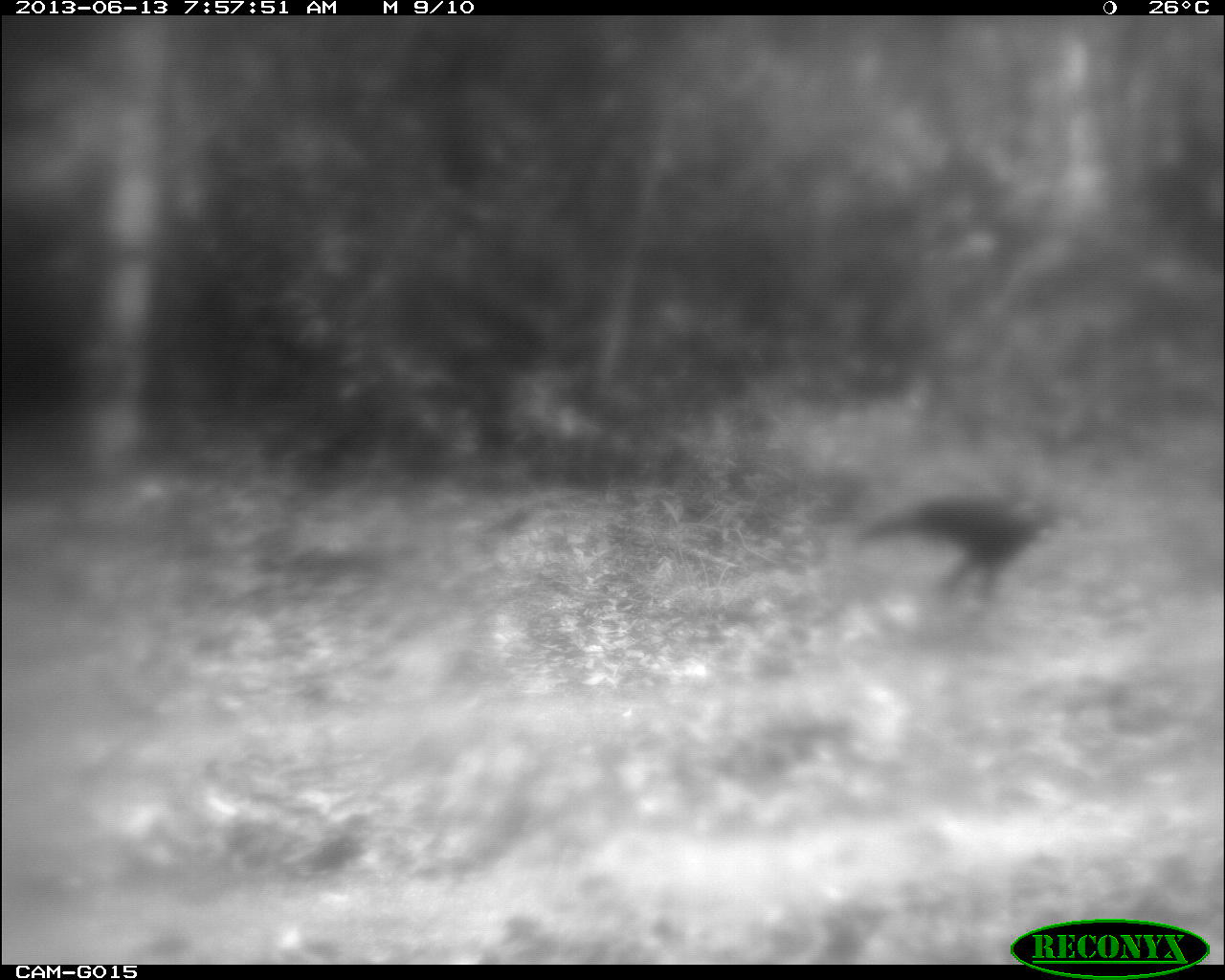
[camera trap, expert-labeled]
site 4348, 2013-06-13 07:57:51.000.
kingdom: Animalia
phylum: Chordata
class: Aves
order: Galliformes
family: Cracidae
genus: Crax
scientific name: Crax rubra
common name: great curassow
Crax rubra (great curassow), count 1, sex male.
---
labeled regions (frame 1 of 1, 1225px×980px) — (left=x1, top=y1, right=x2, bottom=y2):
crax rubra: (left=857, top=491, right=1058, bottom=599)